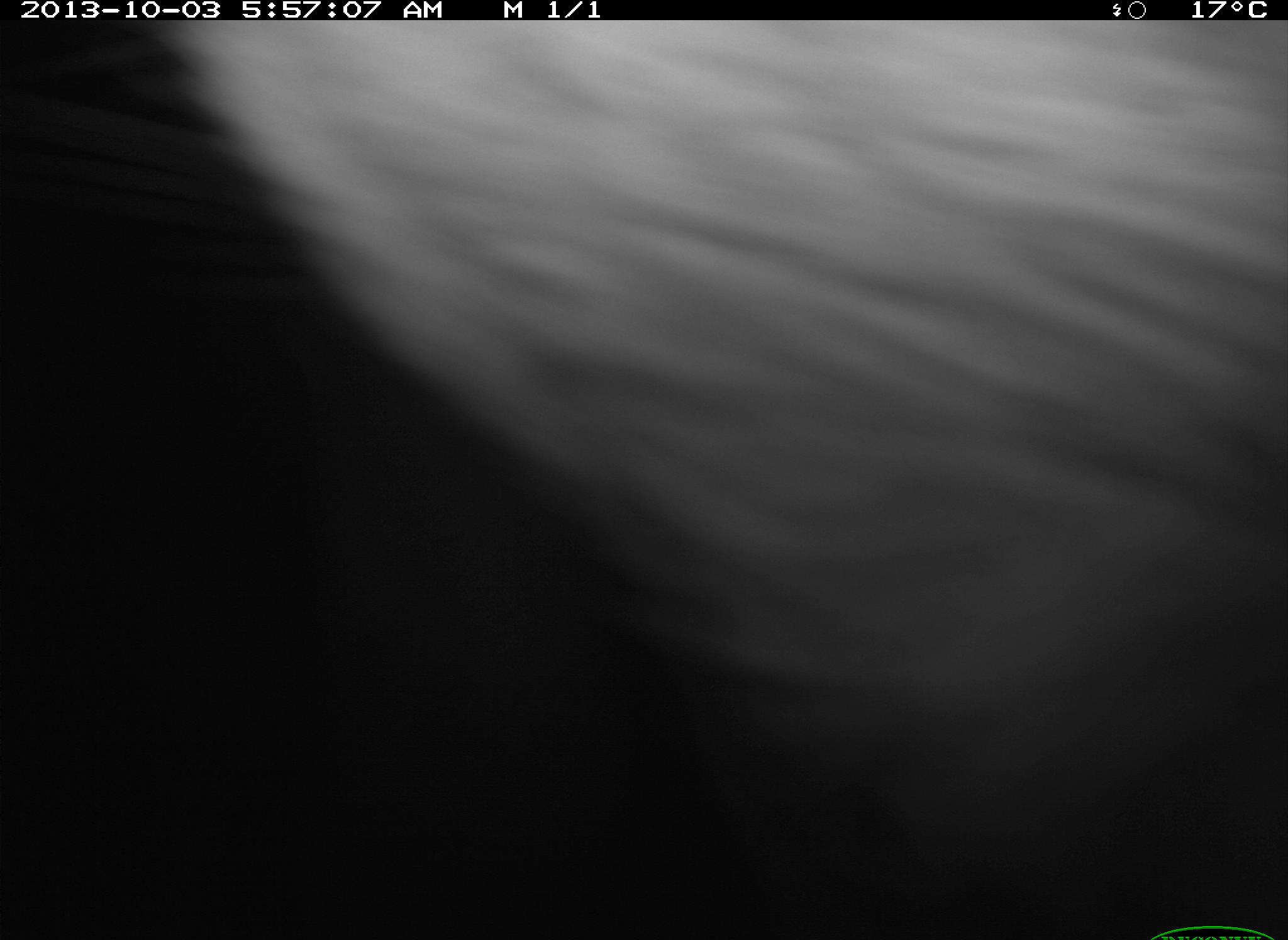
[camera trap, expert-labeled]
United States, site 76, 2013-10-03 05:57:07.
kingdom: Animalia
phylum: Chordata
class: Mammalia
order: Artiodactyla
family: Bovidae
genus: Bos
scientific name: Bos taurus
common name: cow